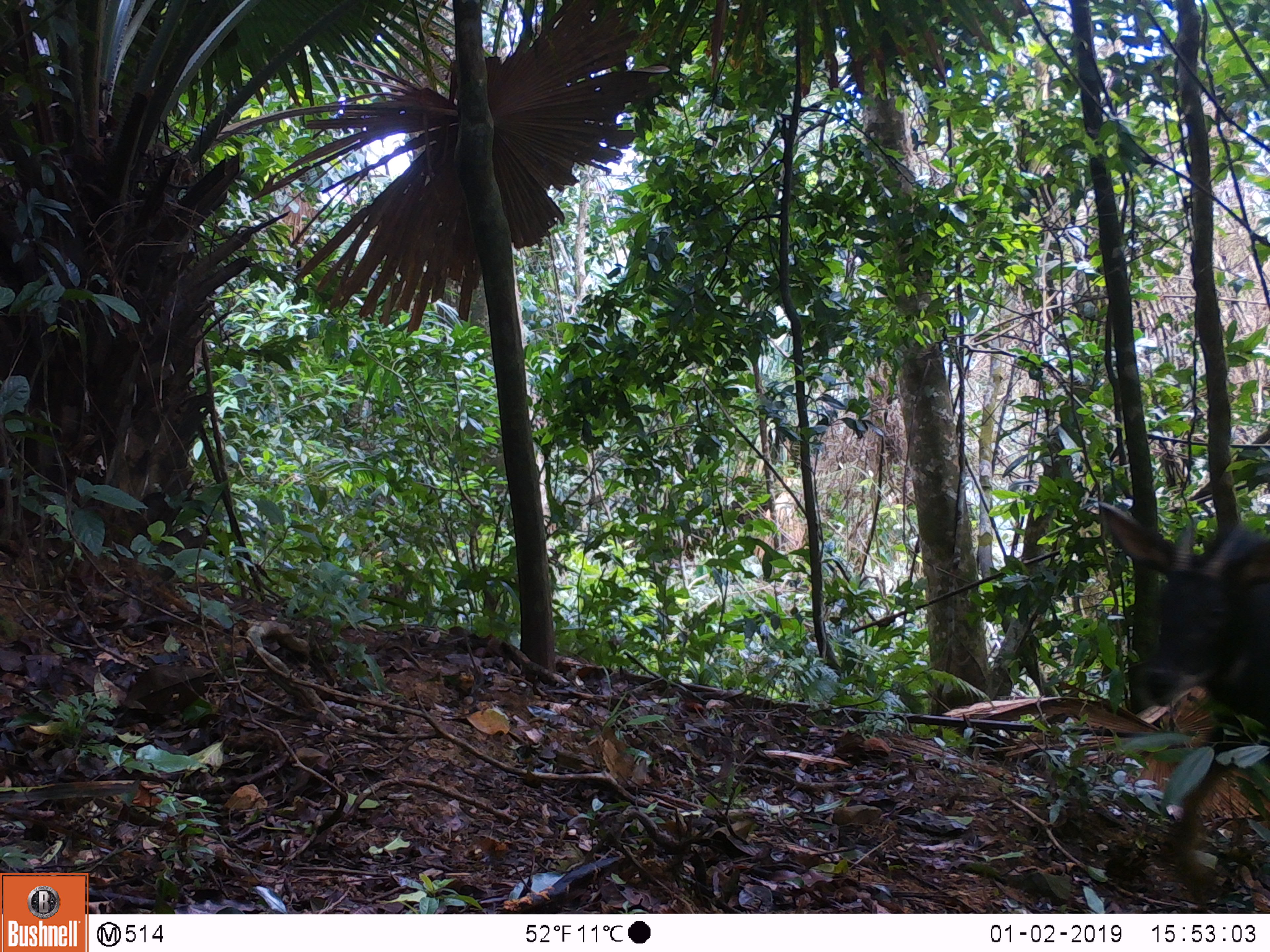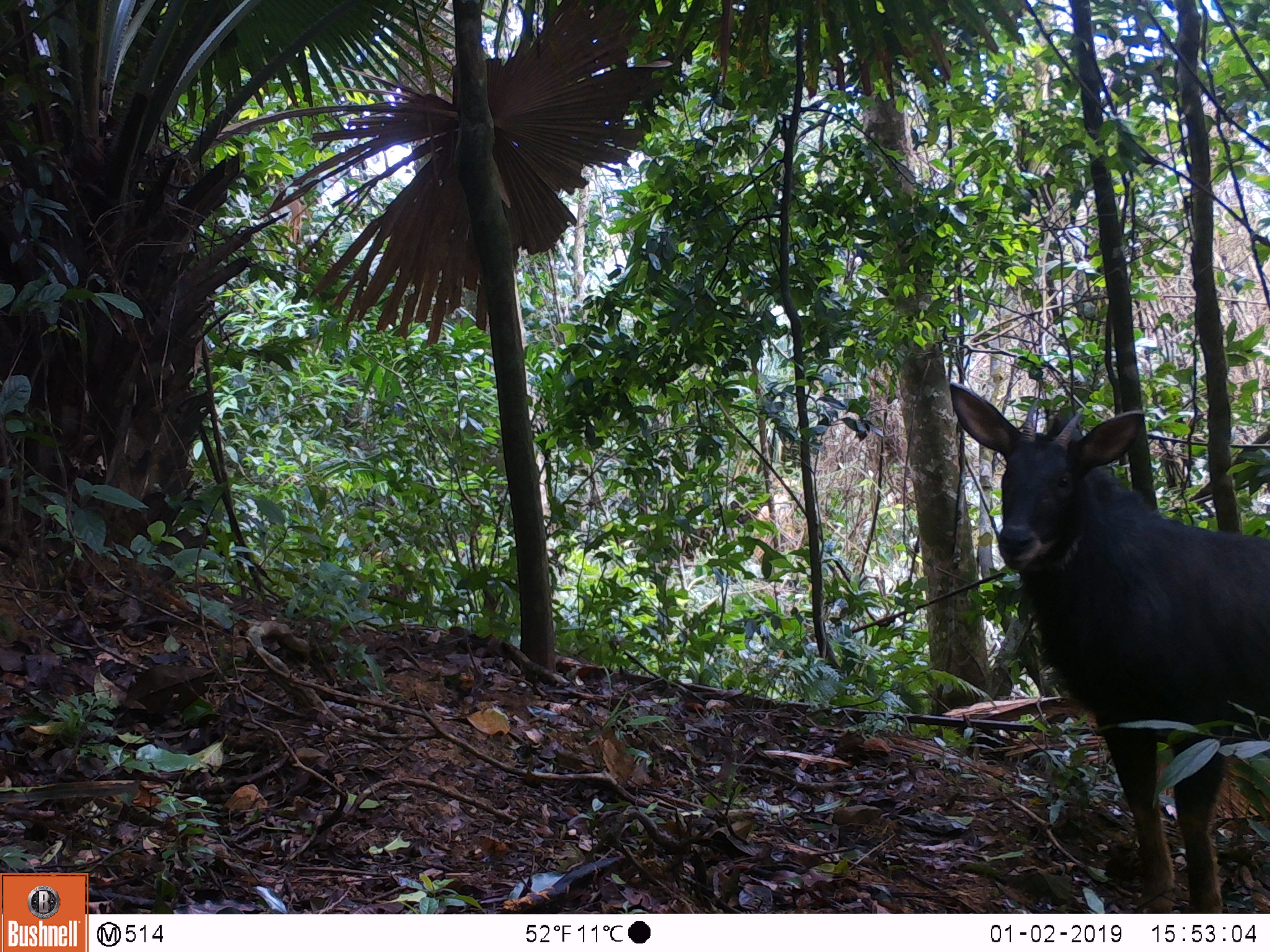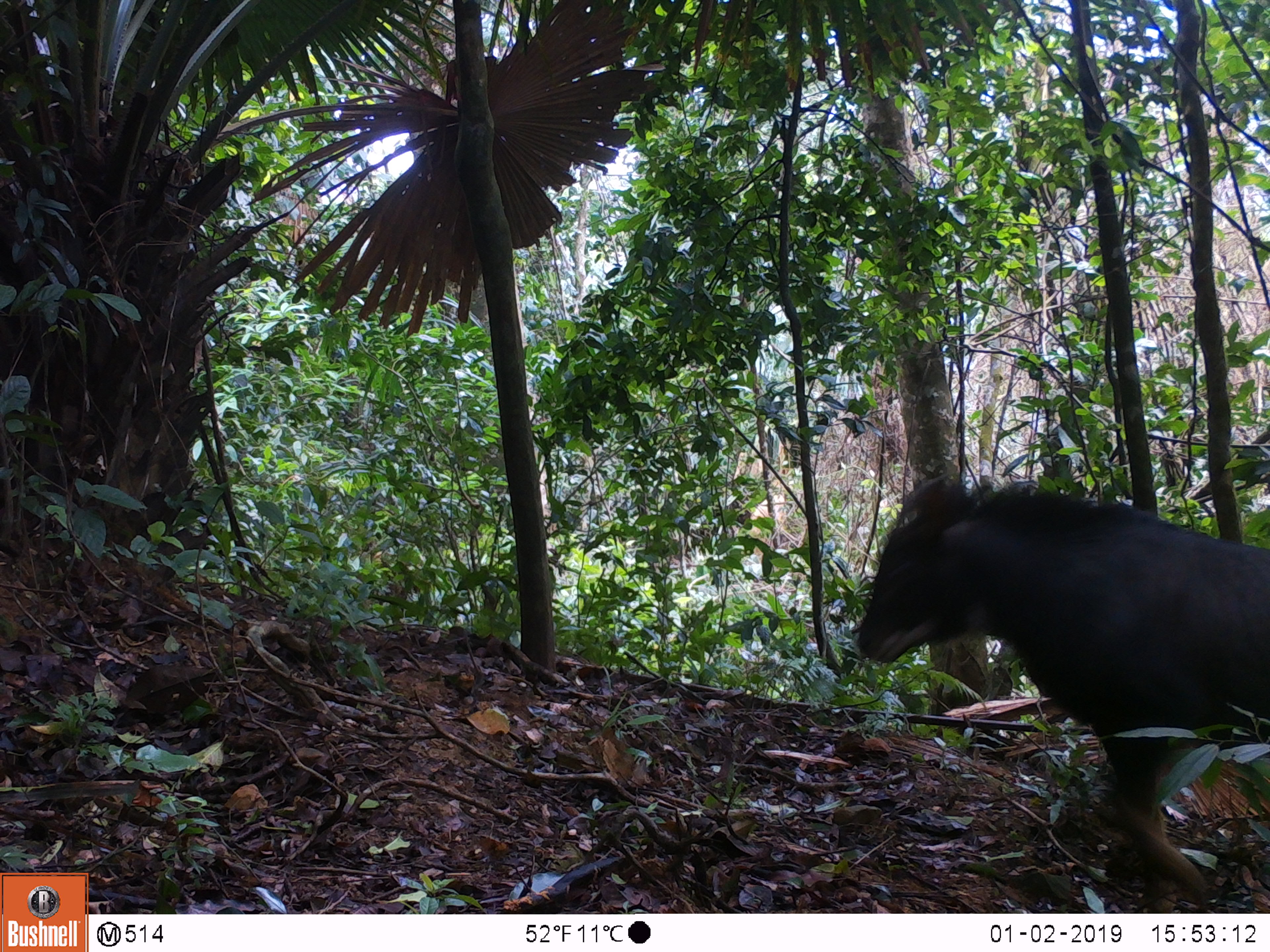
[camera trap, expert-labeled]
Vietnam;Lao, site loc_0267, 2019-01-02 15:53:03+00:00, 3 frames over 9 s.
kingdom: Animalia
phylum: Chordata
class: Mammalia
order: Artiodactyla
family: Bovidae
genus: Capricornis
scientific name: Capricornis sumatraensis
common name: chinese serow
Chinese serow (Capricornis sumatraensis). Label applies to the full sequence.